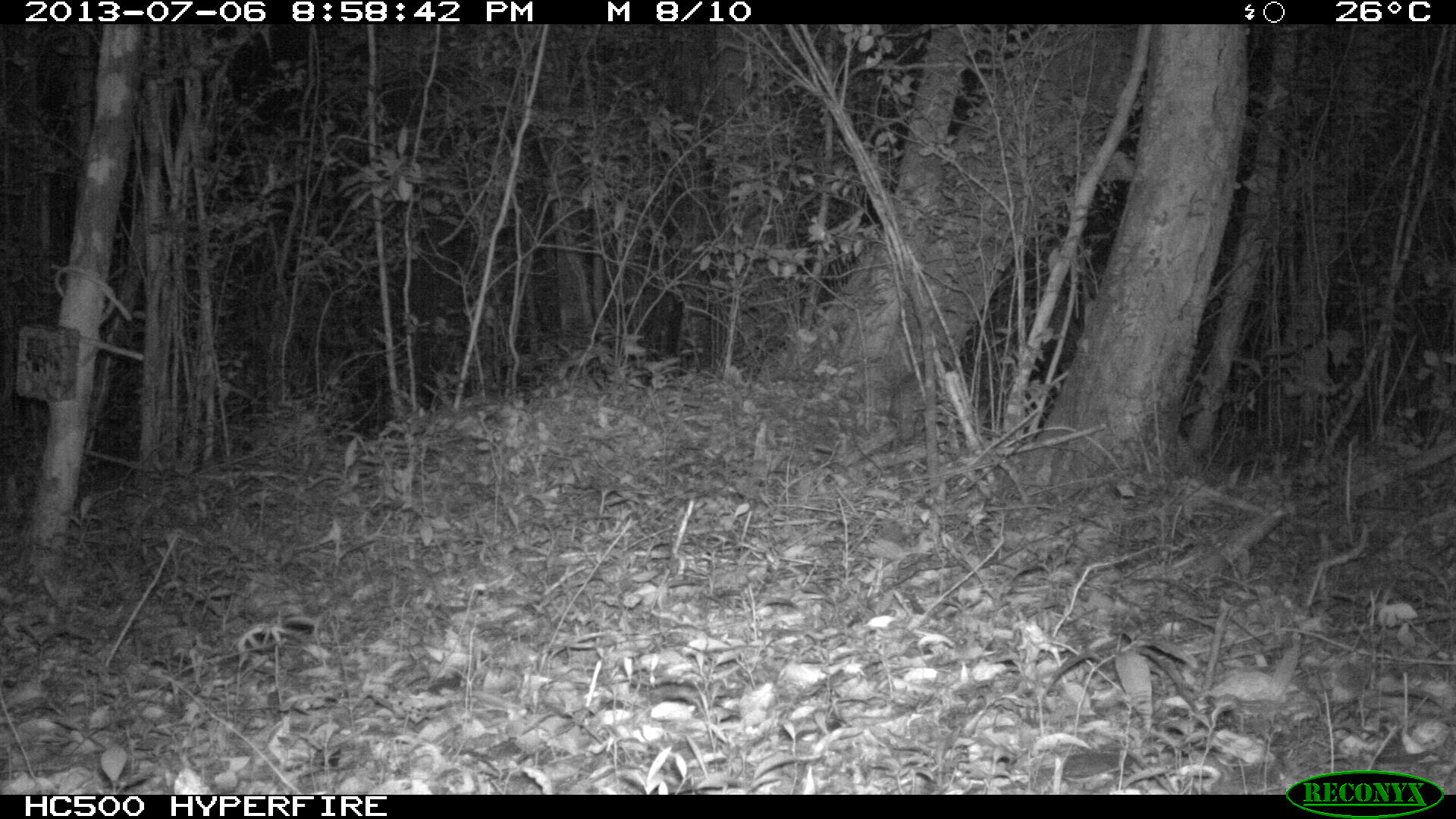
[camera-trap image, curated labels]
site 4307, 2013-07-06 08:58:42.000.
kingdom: Animalia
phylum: Chordata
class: Mammalia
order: Rodentia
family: Cuniculidae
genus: Cuniculus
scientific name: Cuniculus paca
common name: lowland paca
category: agouti paca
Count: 1.